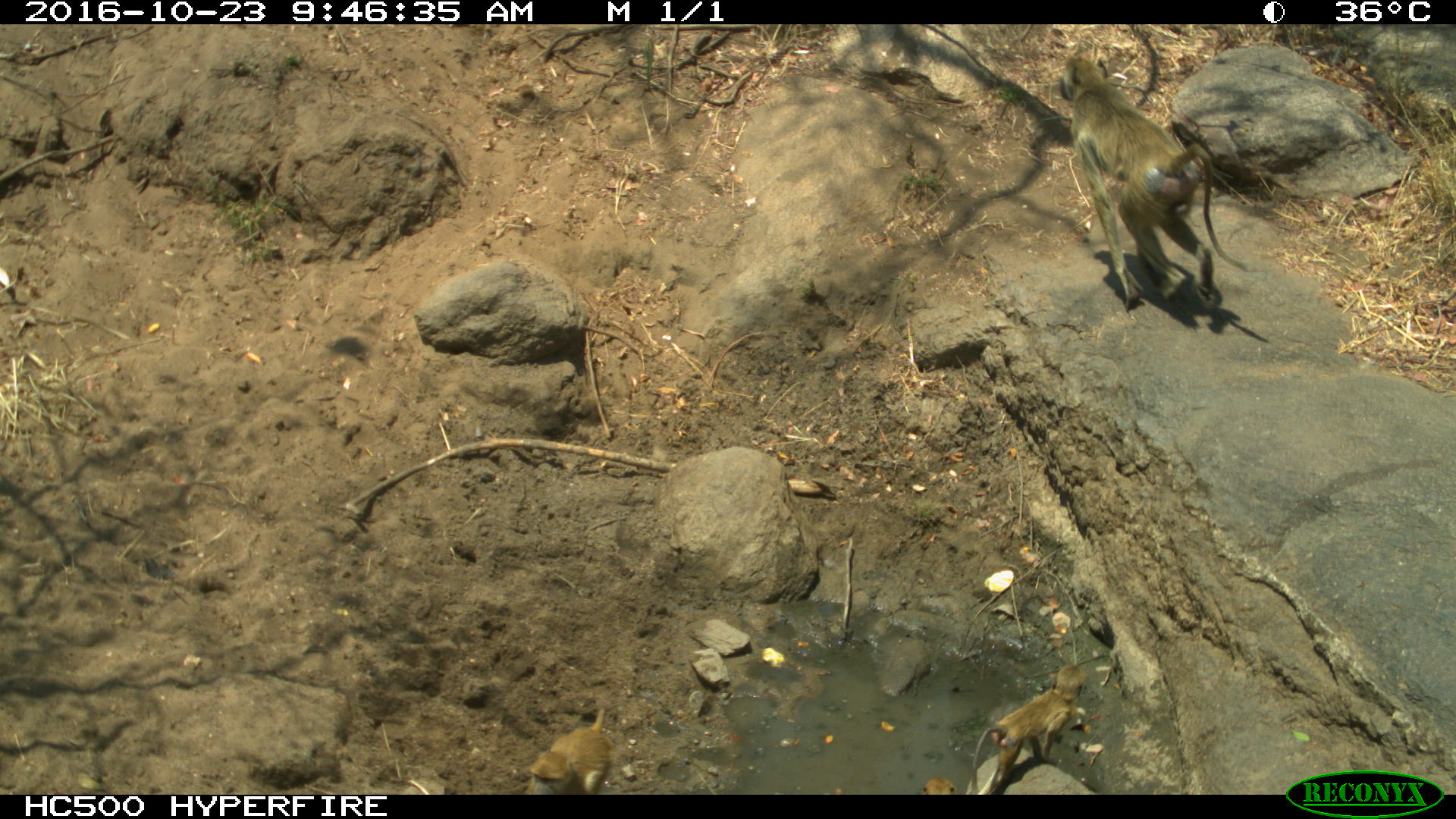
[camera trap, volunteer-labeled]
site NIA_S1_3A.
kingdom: Animalia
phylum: Chordata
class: Mammalia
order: Primates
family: Cercopithecidae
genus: Papio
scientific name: Papio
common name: baboon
Baboon (Papio), count 3. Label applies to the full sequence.